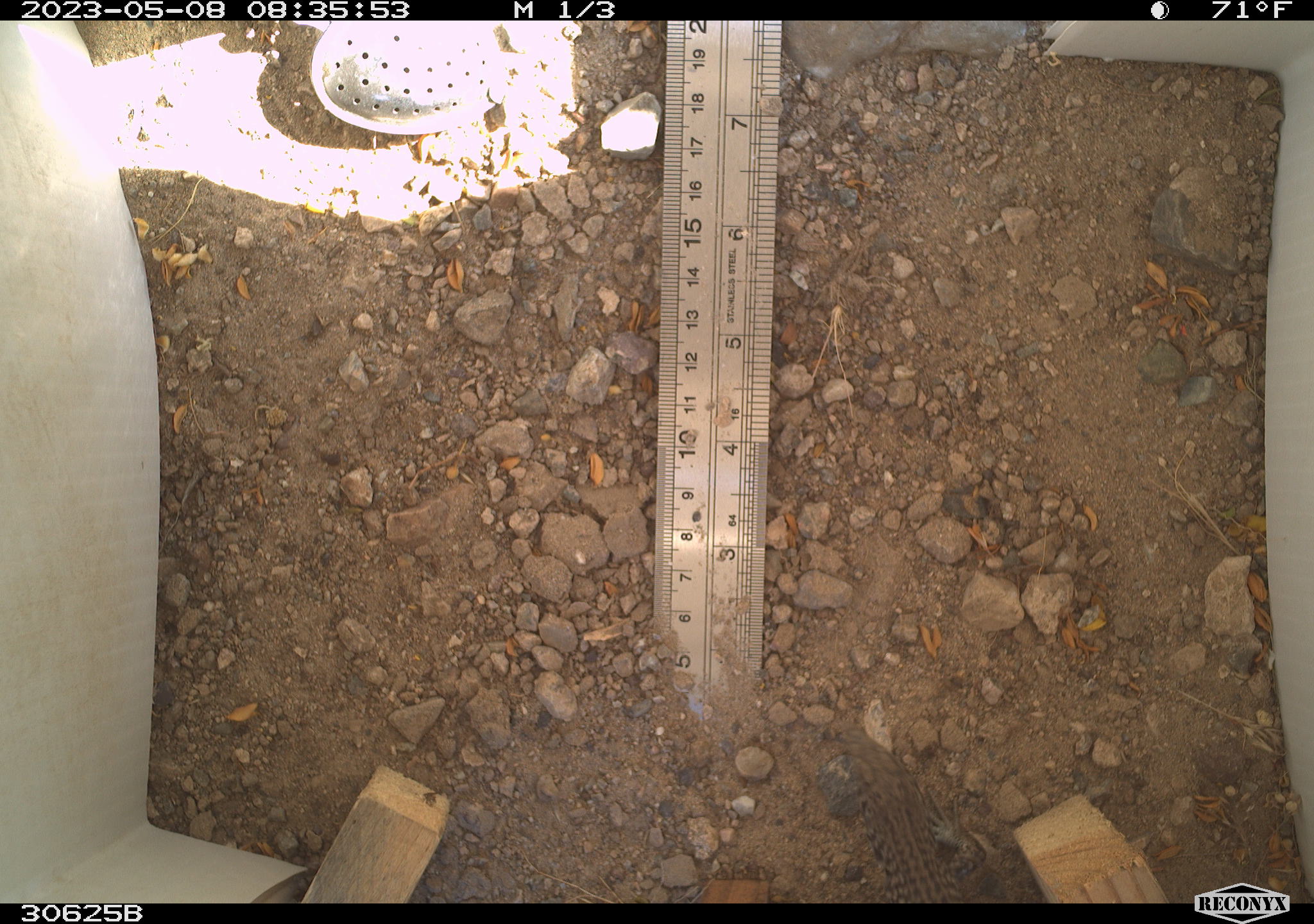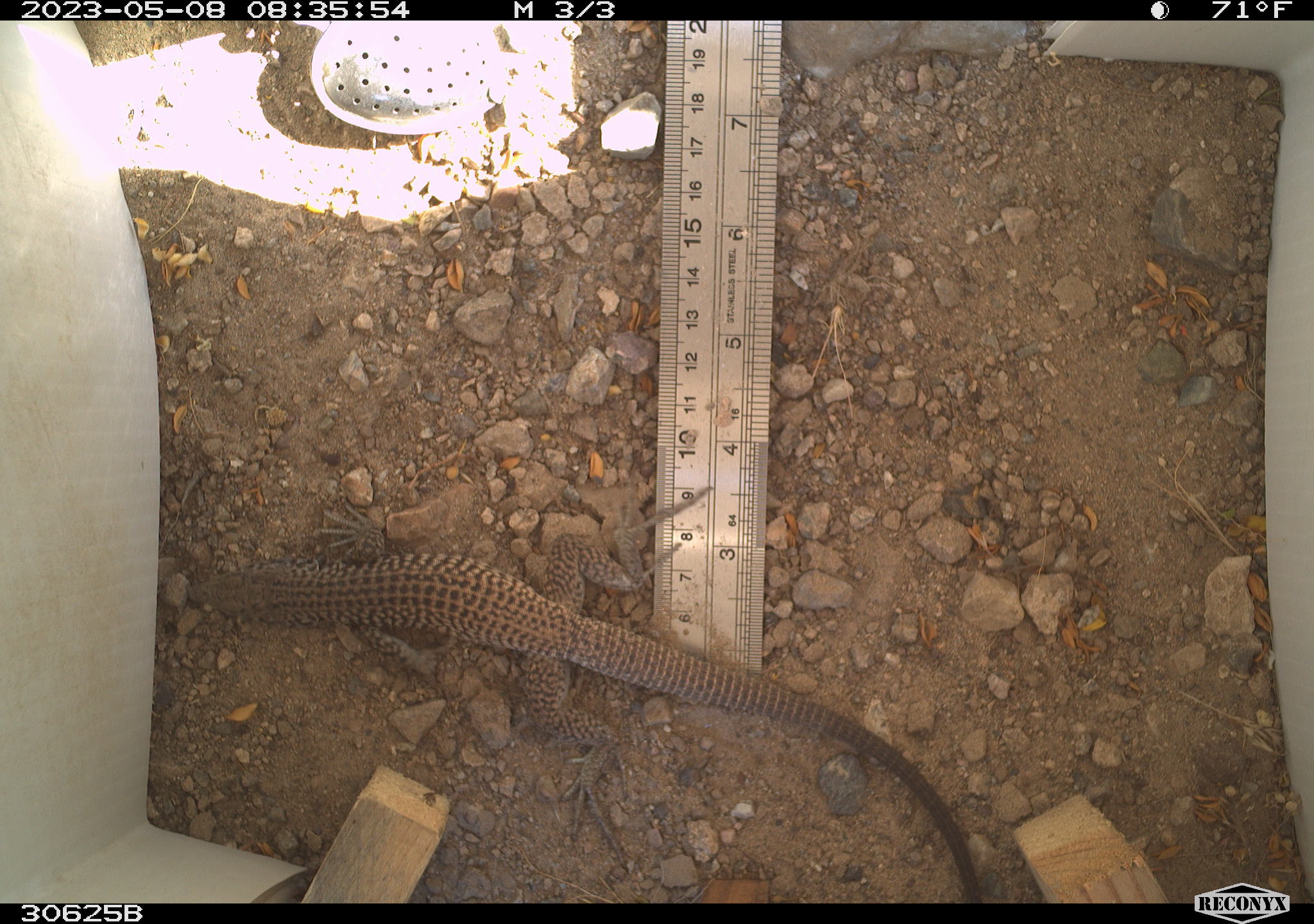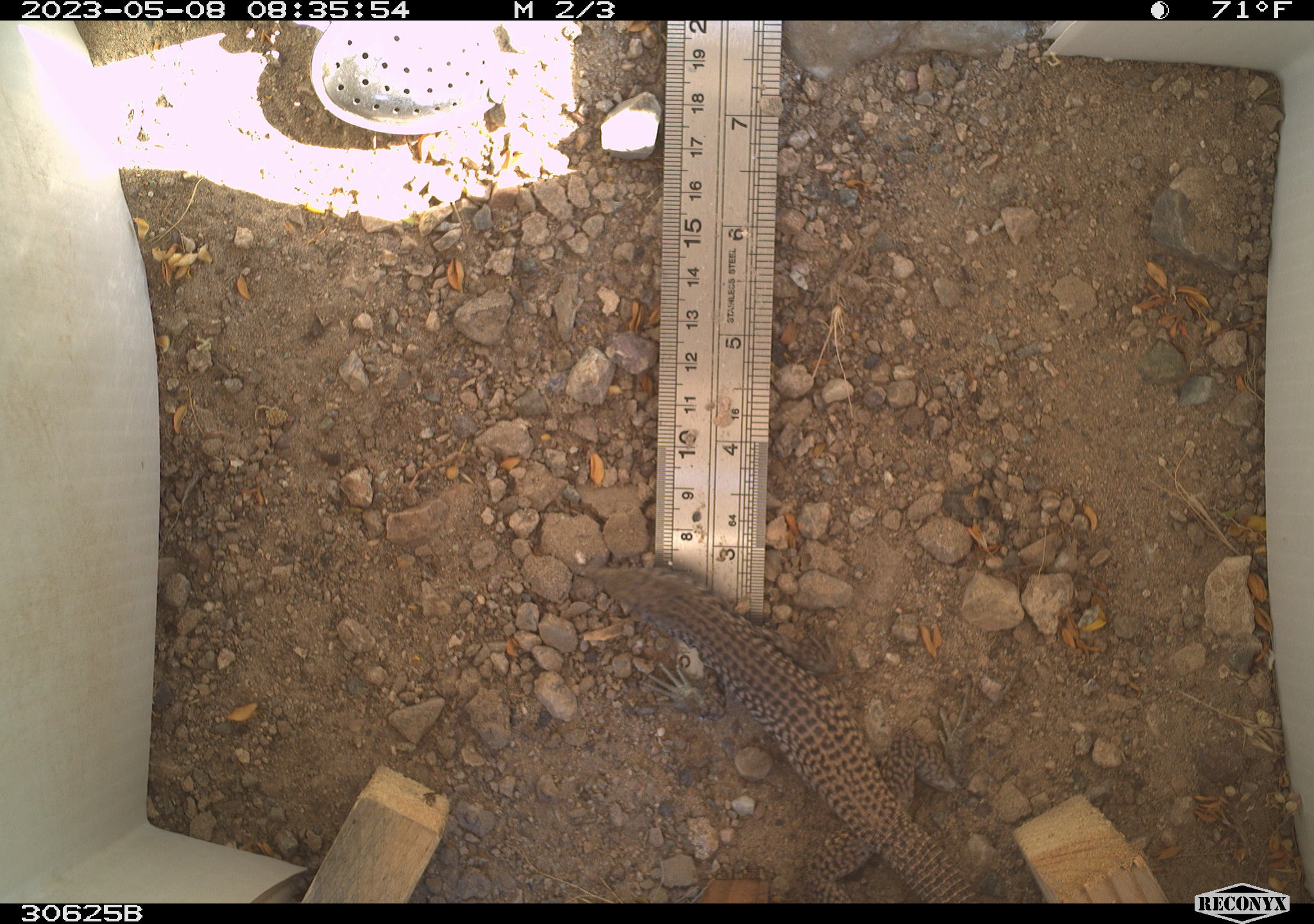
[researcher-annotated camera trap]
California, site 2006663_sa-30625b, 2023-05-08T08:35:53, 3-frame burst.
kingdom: Animalia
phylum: Chordata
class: Reptilia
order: Squamata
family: Teiidae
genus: Aspidoscelis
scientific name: Aspidoscelis tigris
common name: western whiptail